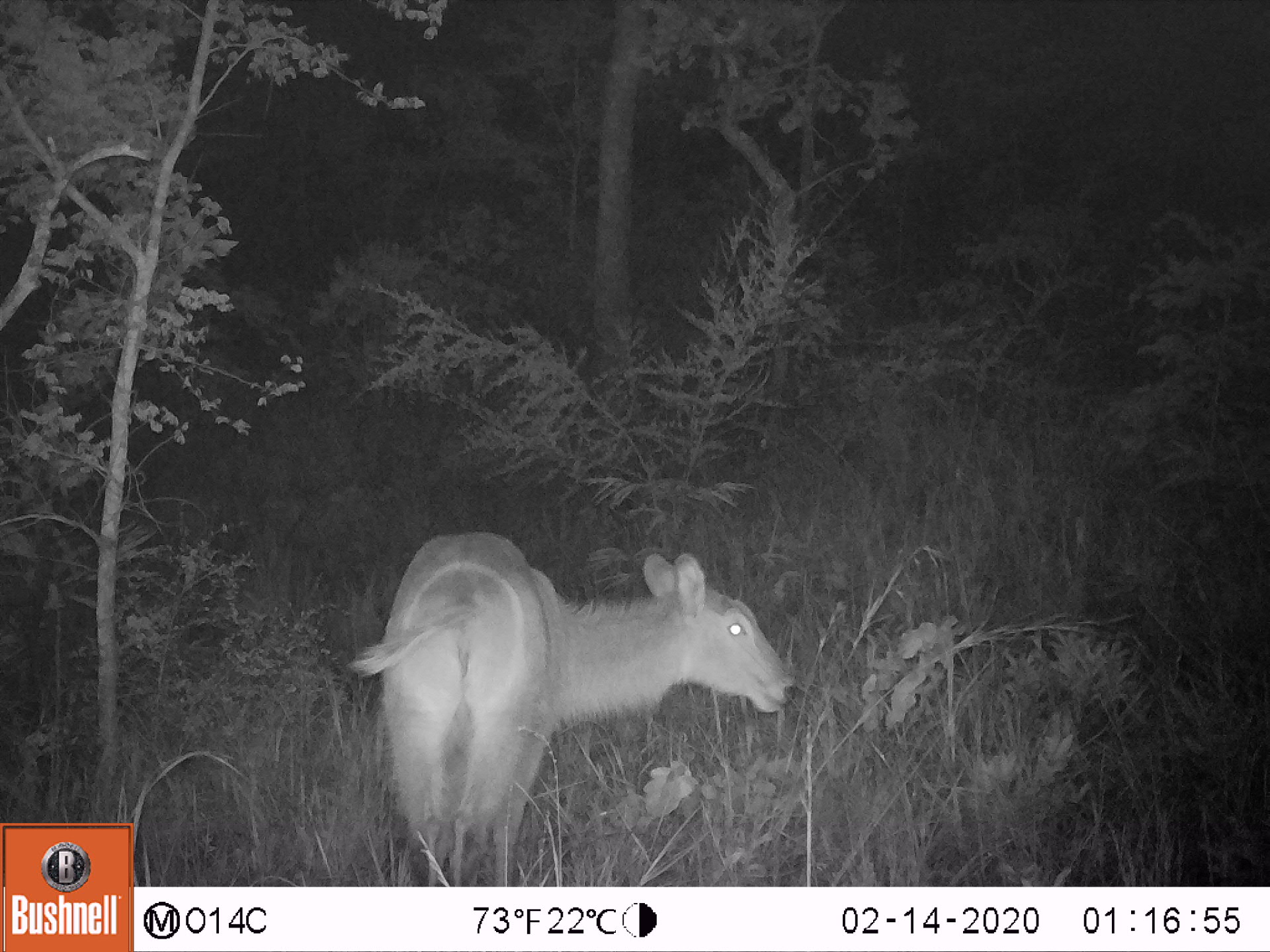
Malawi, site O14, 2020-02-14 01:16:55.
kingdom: Animalia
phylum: Chordata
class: Mammalia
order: Artiodactyla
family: Bovidae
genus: Kobus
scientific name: Kobus ellipsiprymnus ellipsiprymnus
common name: common waterbuck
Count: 1.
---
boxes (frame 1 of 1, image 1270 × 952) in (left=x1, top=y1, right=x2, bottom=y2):
common waterbuck: (left=376, top=523, right=796, bottom=877)